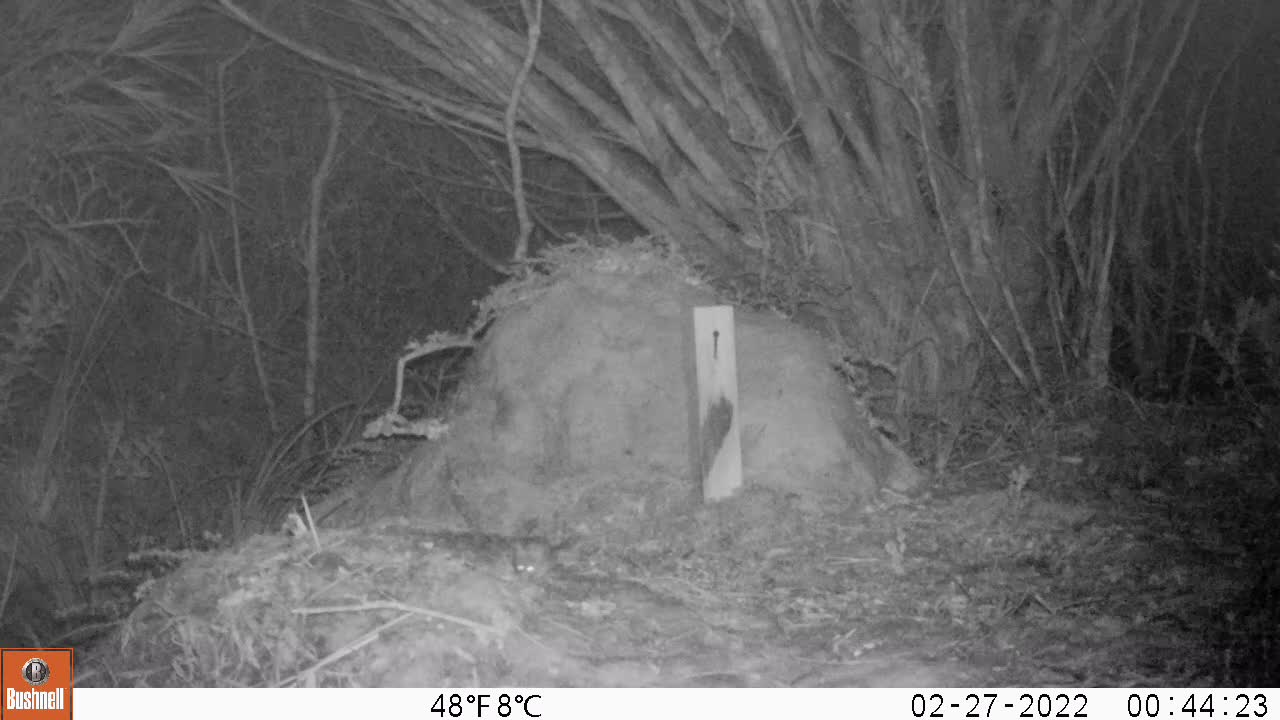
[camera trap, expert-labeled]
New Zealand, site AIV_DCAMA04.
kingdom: Animalia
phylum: Chordata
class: Mammalia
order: Rodentia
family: Muridae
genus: Mus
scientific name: Mus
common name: mouse